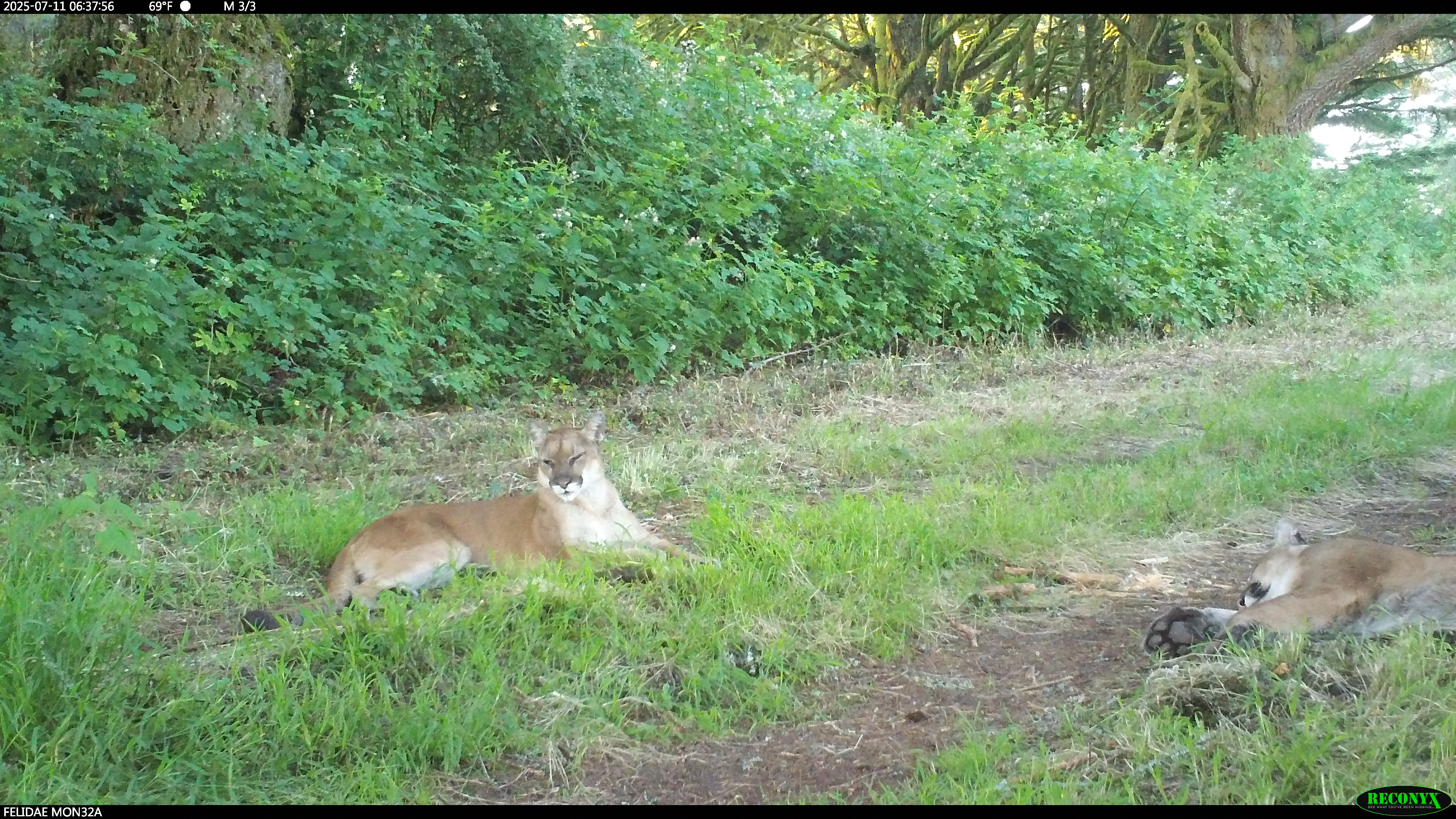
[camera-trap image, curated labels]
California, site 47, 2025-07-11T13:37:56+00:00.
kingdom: Animalia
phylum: Chordata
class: Mammalia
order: Carnivora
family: Felidae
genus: Puma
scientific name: Puma concolor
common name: puma